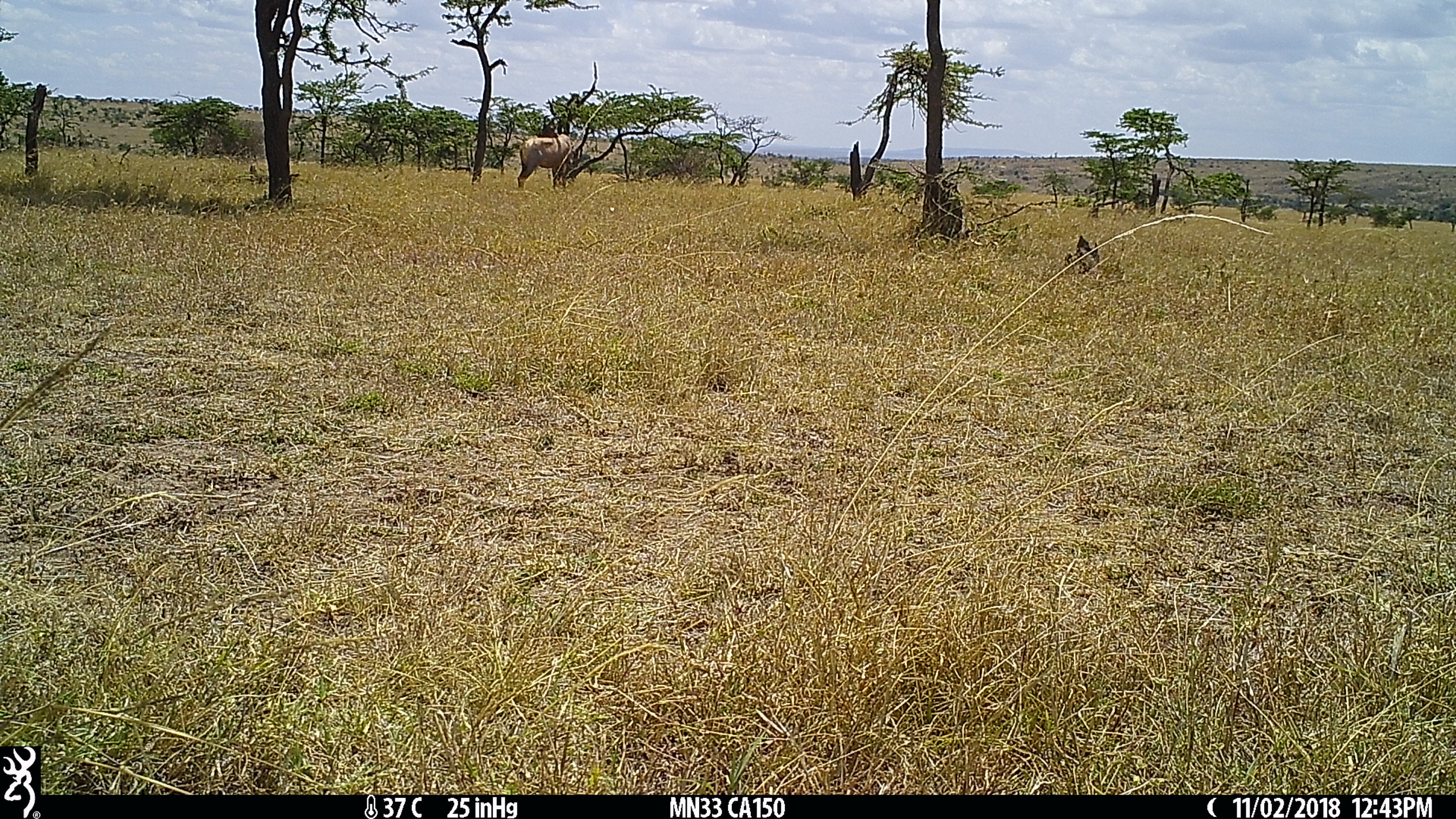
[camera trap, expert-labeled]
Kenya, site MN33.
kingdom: Animalia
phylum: Chordata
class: Mammalia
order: Artiodactyla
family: Bovidae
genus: Damaliscus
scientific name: Damaliscus lunatus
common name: topi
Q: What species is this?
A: Topi (Damaliscus lunatus).